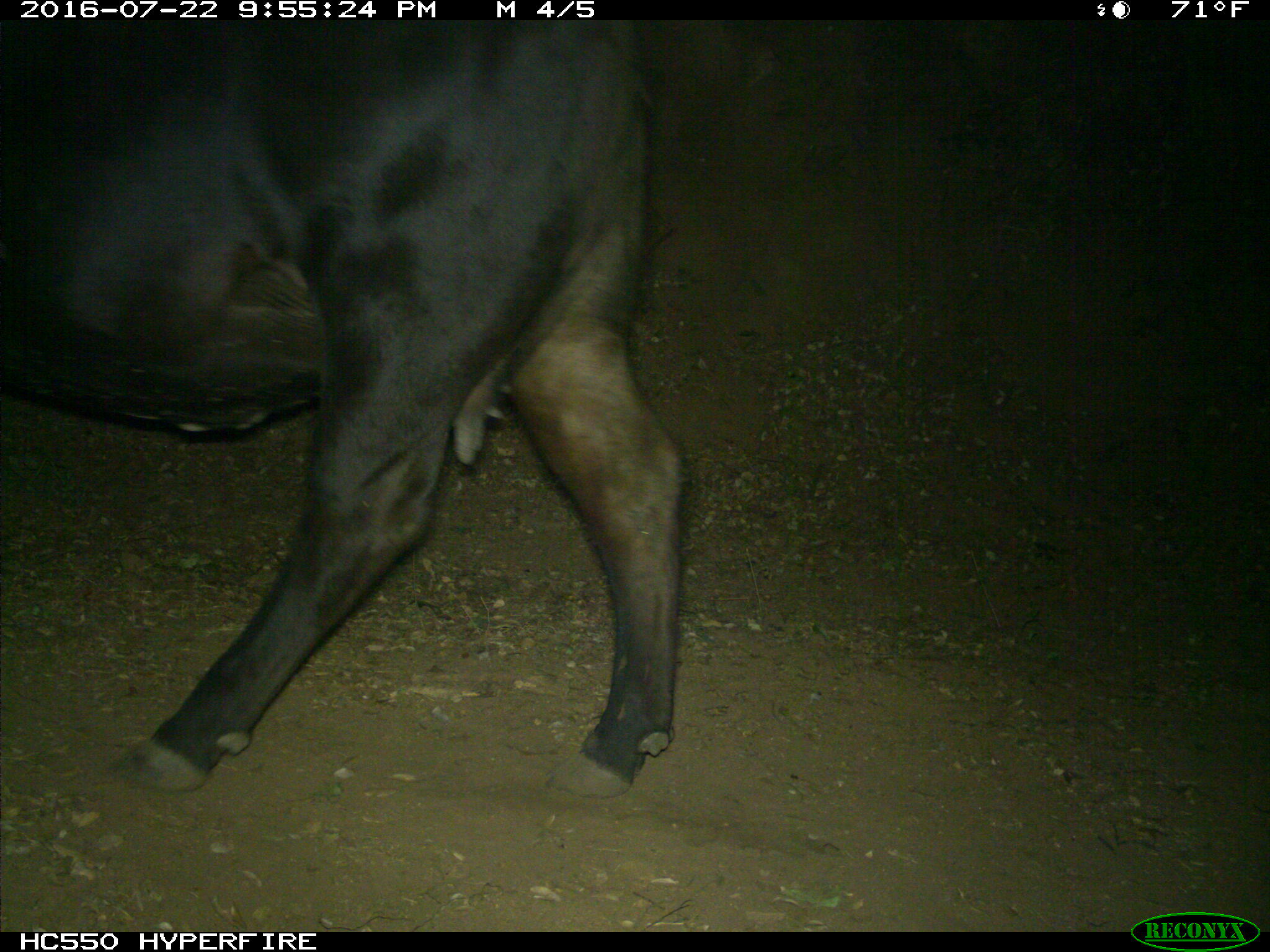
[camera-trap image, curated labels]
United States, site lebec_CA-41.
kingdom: Animalia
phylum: Chordata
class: Mammalia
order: Artiodactyla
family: Bovidae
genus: Bos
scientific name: Bos taurus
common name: domestic cow